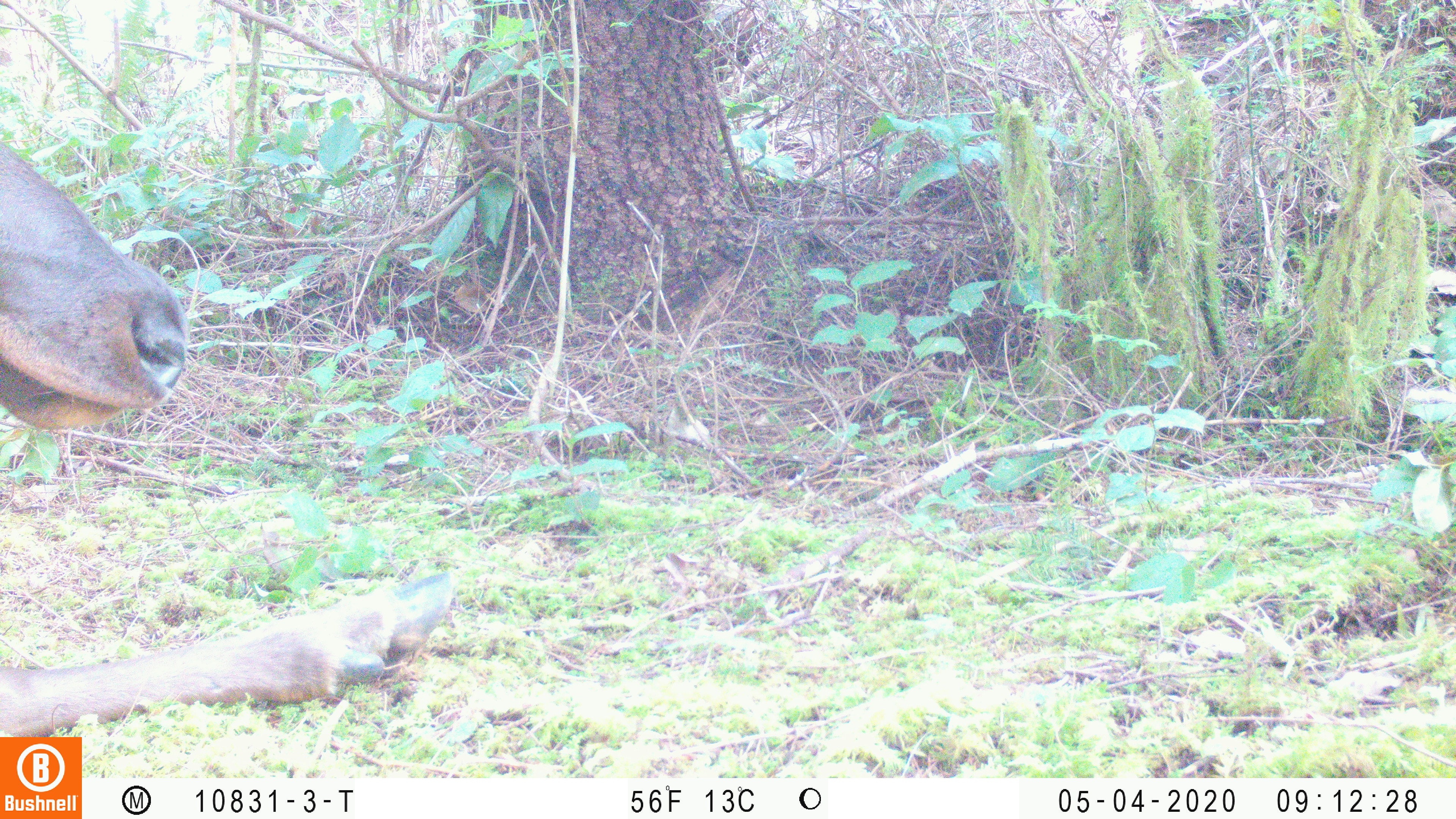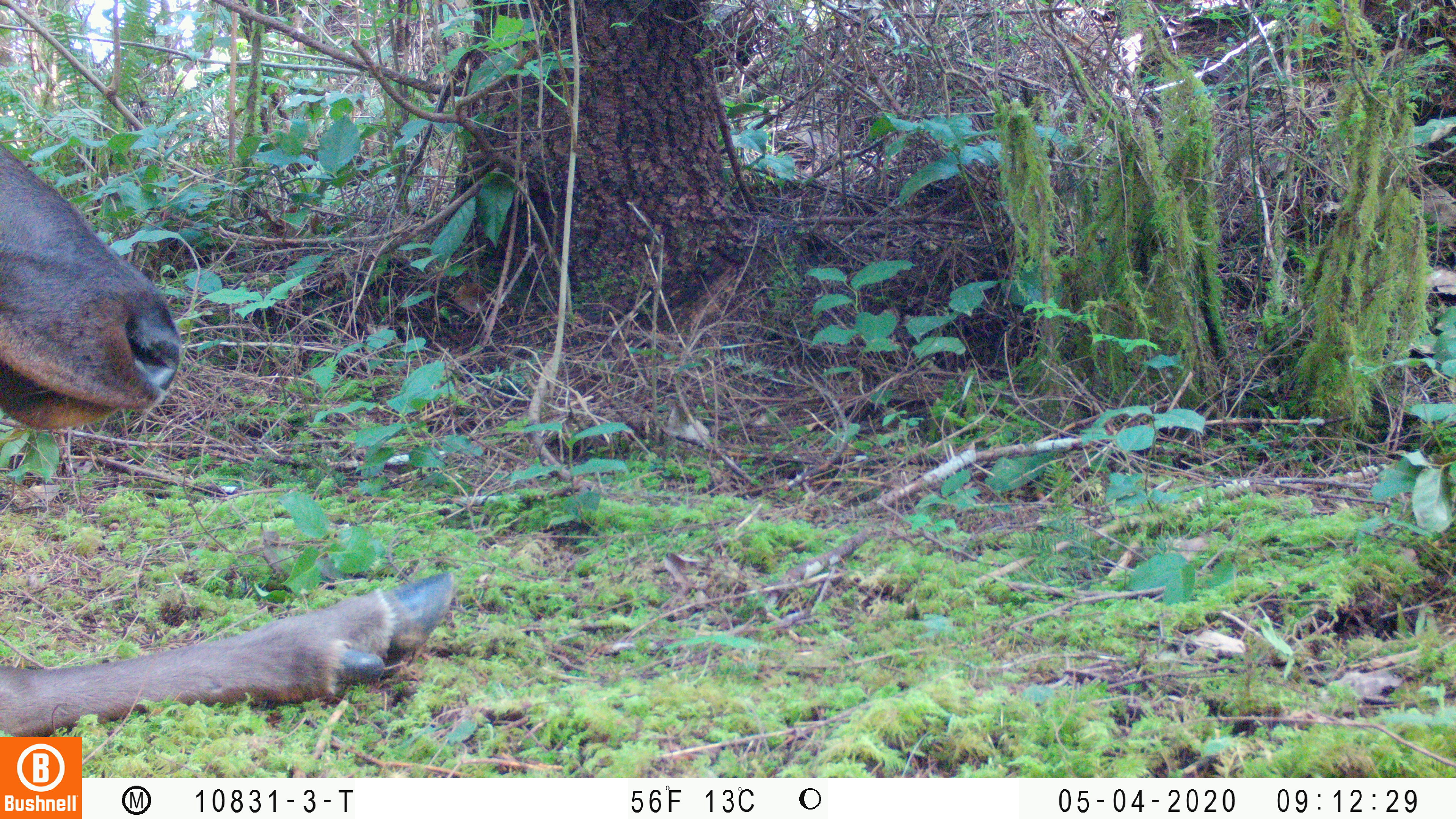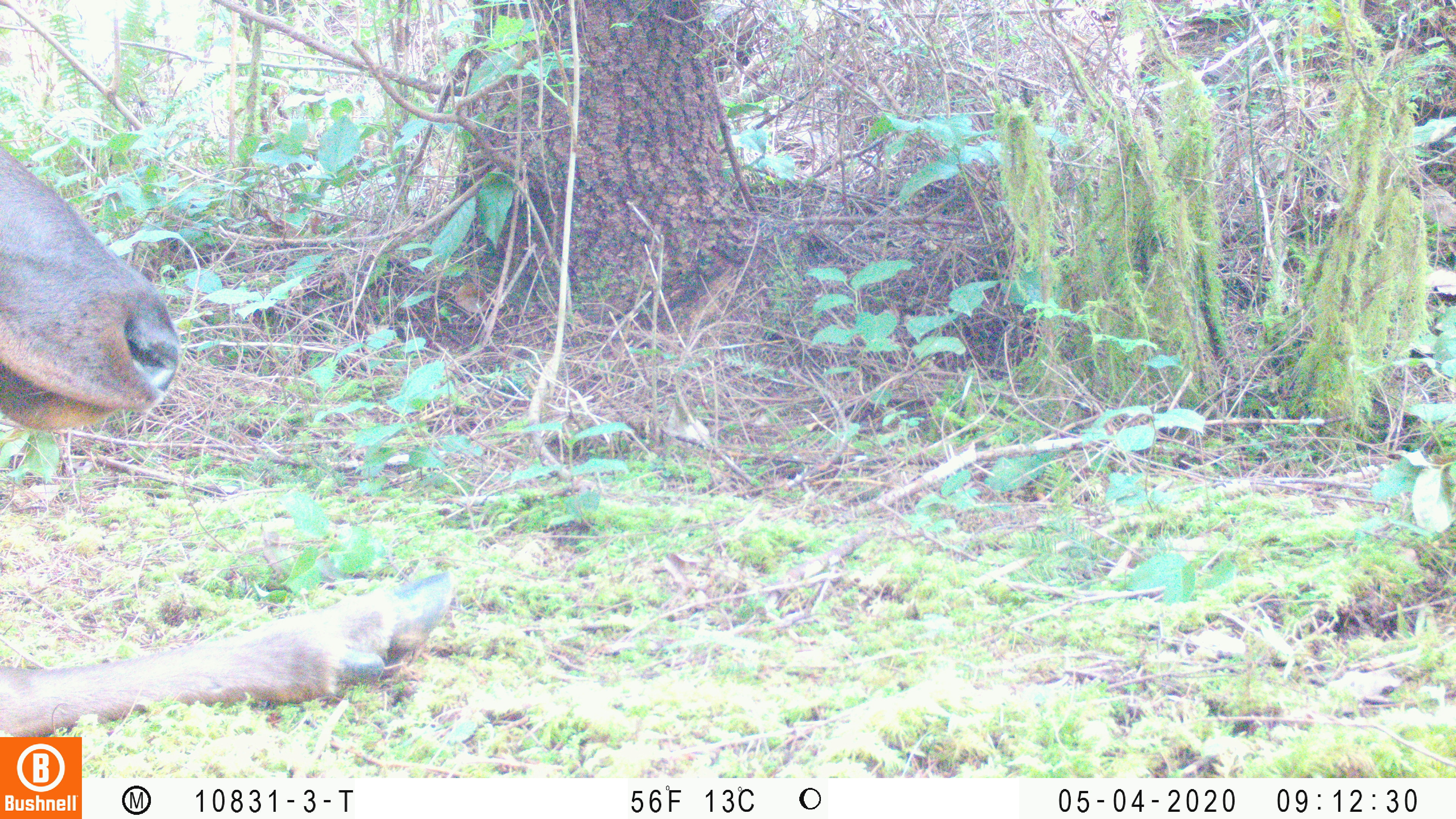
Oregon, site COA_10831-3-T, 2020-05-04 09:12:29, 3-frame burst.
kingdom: Animalia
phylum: Chordata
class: Mammalia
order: Artiodactyla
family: Cervidae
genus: Cervus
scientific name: Cervus canadensis roosevelti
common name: roosevelt elk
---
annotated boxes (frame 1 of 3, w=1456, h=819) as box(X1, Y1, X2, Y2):
roosevelt elk: box(4, 143, 459, 732)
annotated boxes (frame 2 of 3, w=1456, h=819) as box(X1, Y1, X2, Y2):
roosevelt elk: box(2, 135, 459, 730)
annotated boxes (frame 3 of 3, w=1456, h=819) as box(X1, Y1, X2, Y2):
roosevelt elk: box(2, 148, 455, 730)